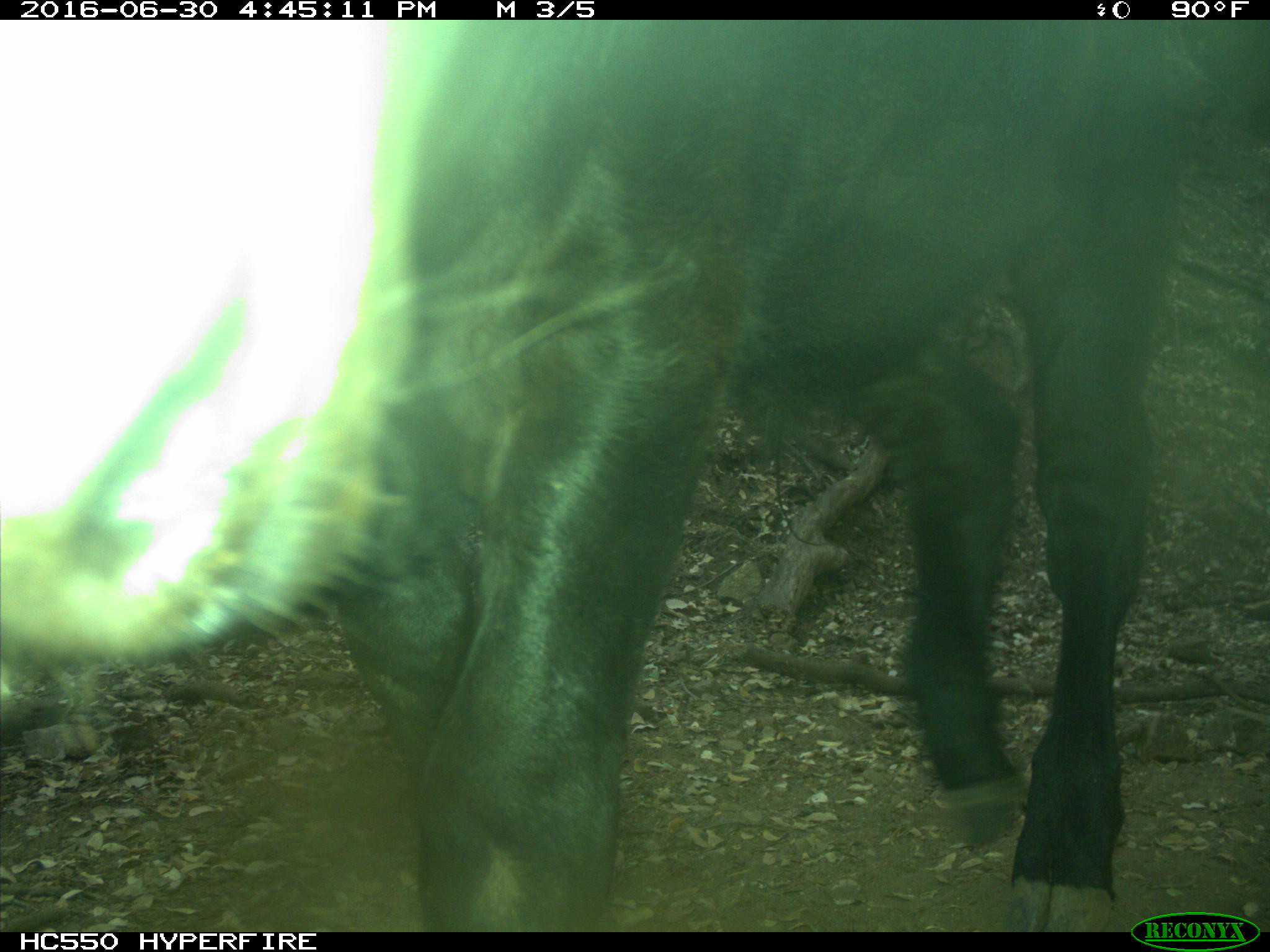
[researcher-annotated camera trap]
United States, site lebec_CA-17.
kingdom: Animalia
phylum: Chordata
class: Mammalia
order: Artiodactyla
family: Bovidae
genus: Bos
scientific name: Bos taurus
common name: domestic cow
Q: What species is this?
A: Bos taurus (domestic cow).